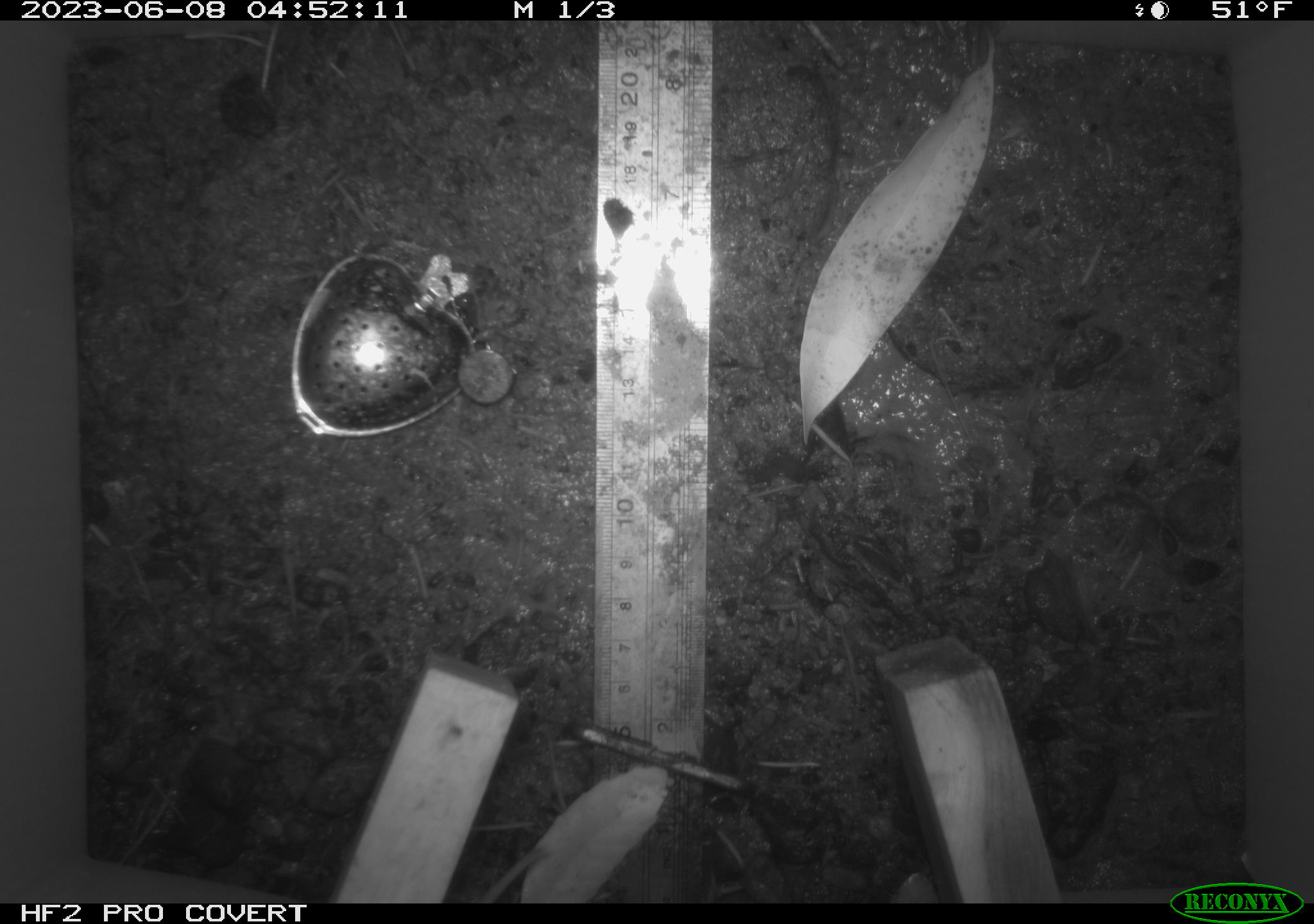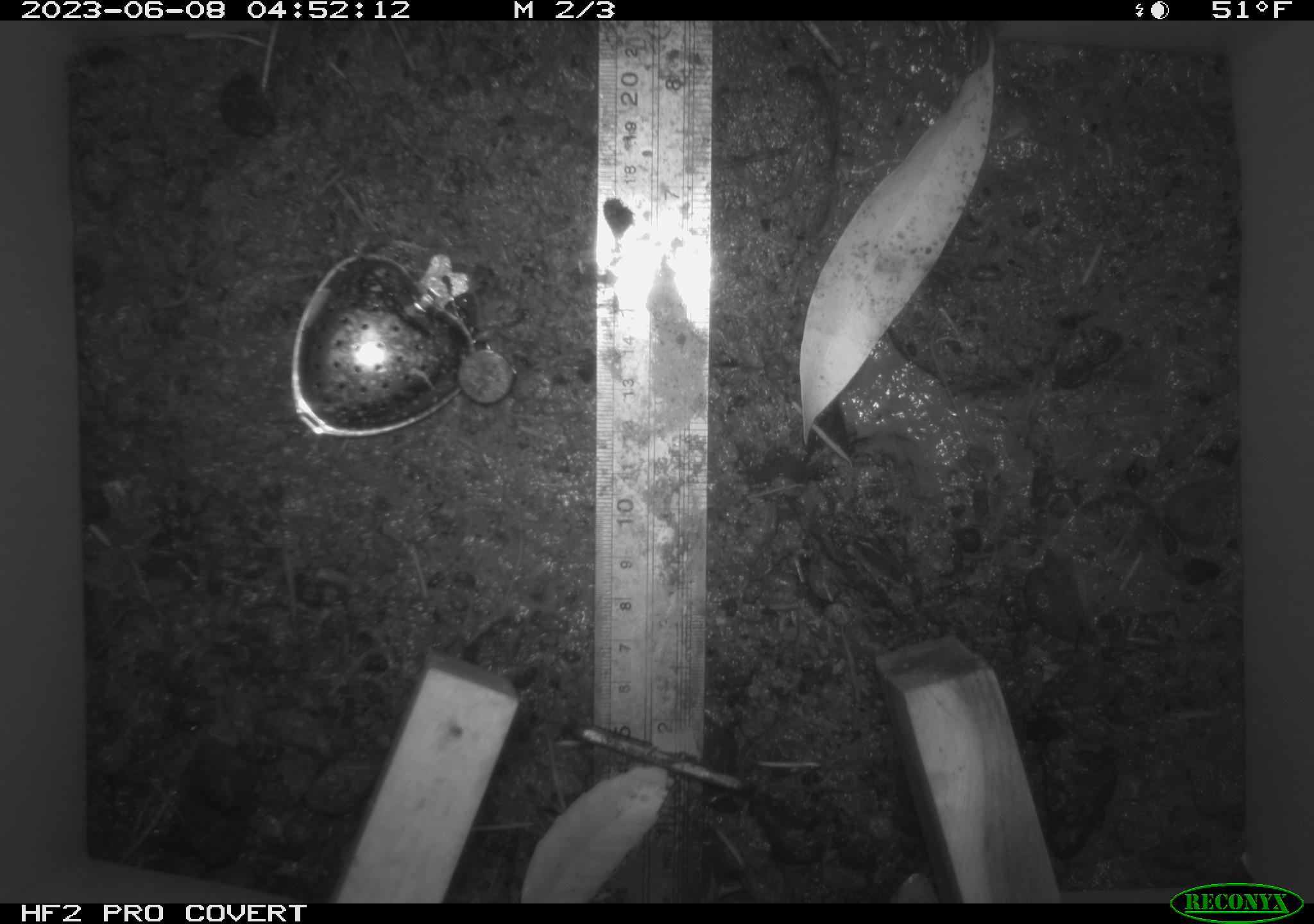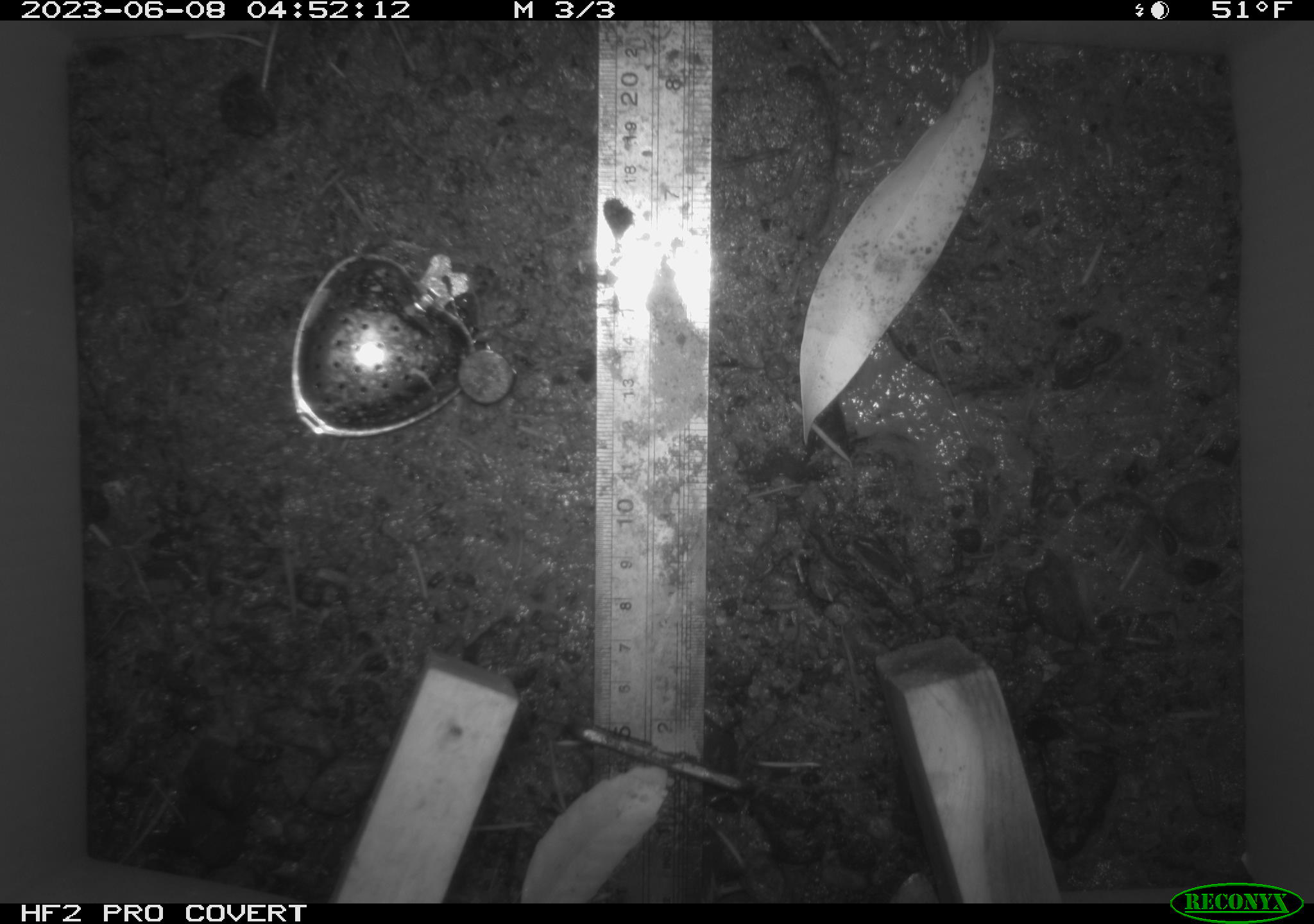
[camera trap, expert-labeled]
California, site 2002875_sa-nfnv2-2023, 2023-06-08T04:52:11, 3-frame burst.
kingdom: Animalia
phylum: Chordata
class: Mammalia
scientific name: Mammalia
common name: small mammal